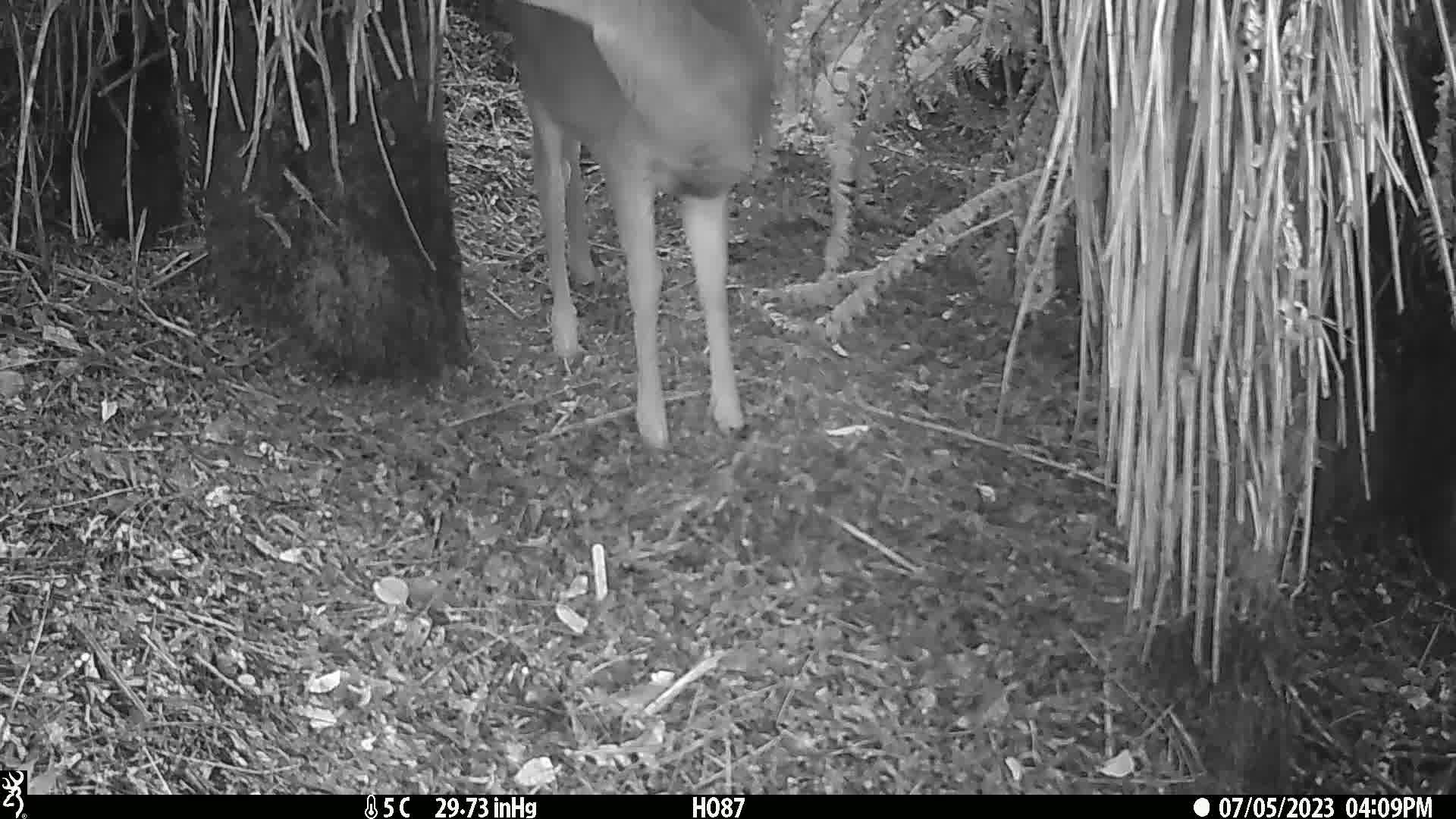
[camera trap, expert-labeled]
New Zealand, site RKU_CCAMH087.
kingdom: Animalia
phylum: Chordata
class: Mammalia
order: Artiodactyla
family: Cervidae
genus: Odocoileus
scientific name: Odocoileus virginianus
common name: white-tailed deer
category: white tailed deer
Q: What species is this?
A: White tailed deer (white-tailed deer) (Odocoileus virginianus).